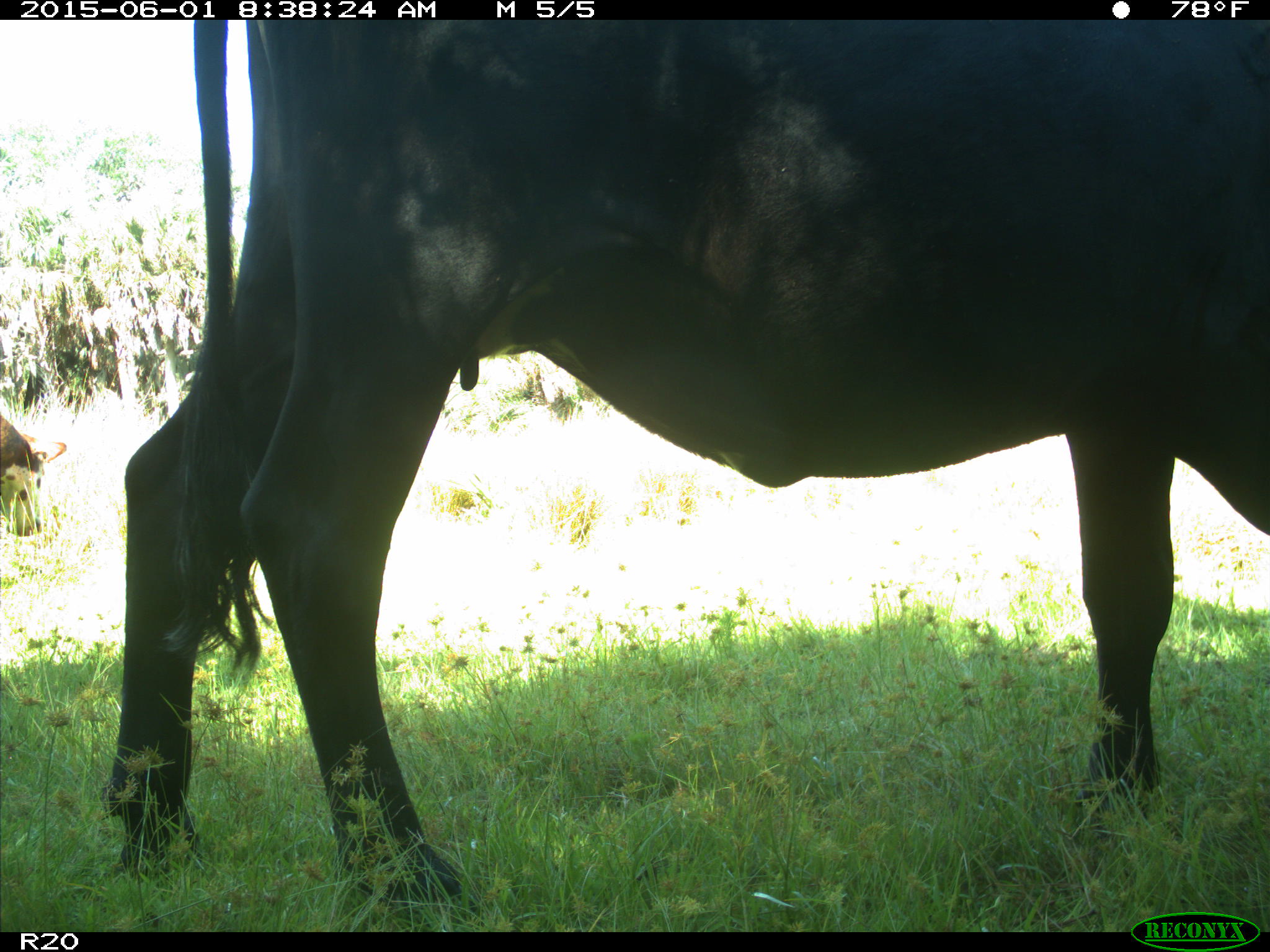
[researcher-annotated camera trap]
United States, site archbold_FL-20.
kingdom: Animalia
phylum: Chordata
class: Mammalia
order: Artiodactyla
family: Bovidae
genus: Bos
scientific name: Bos taurus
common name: domestic cow